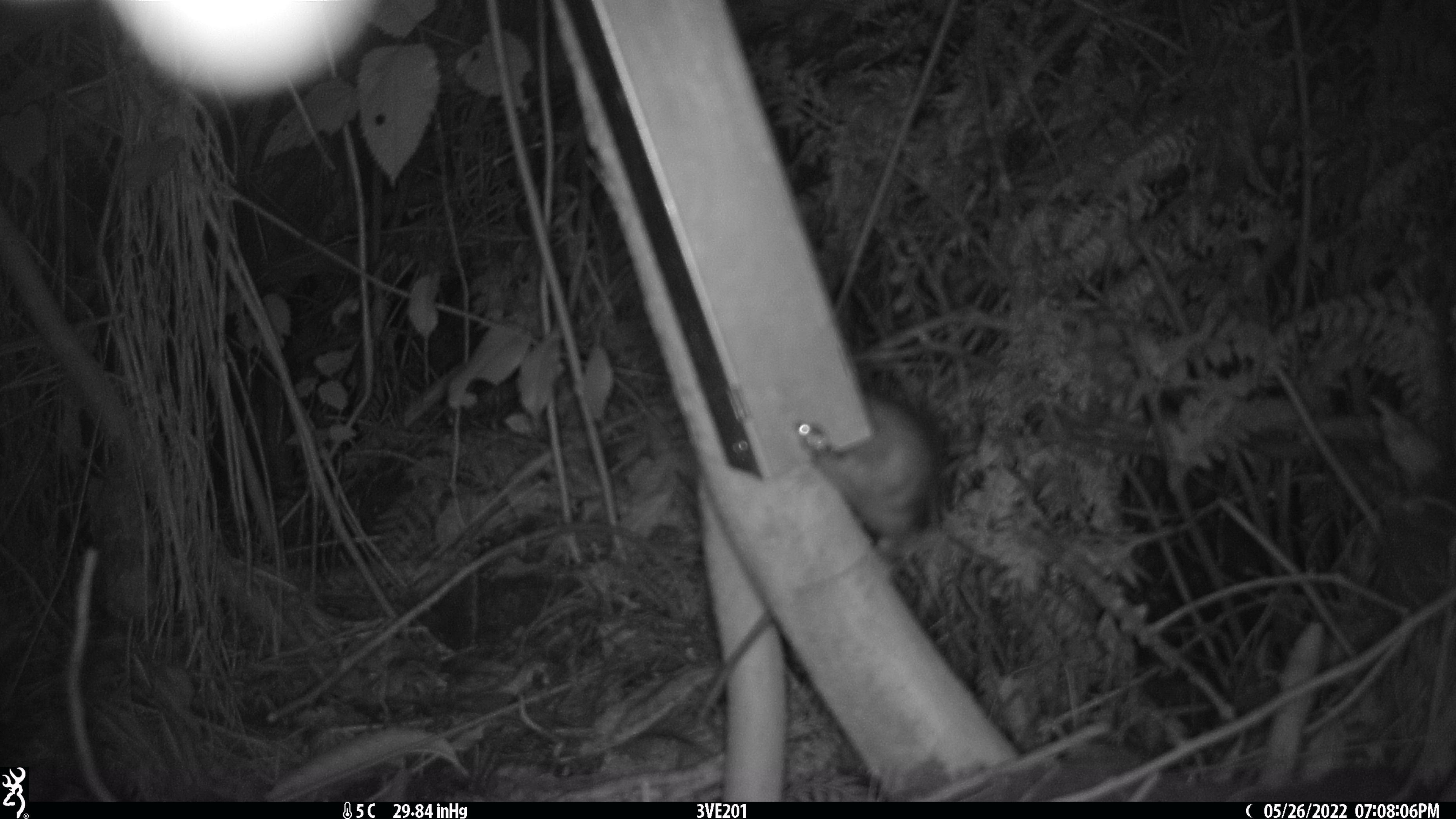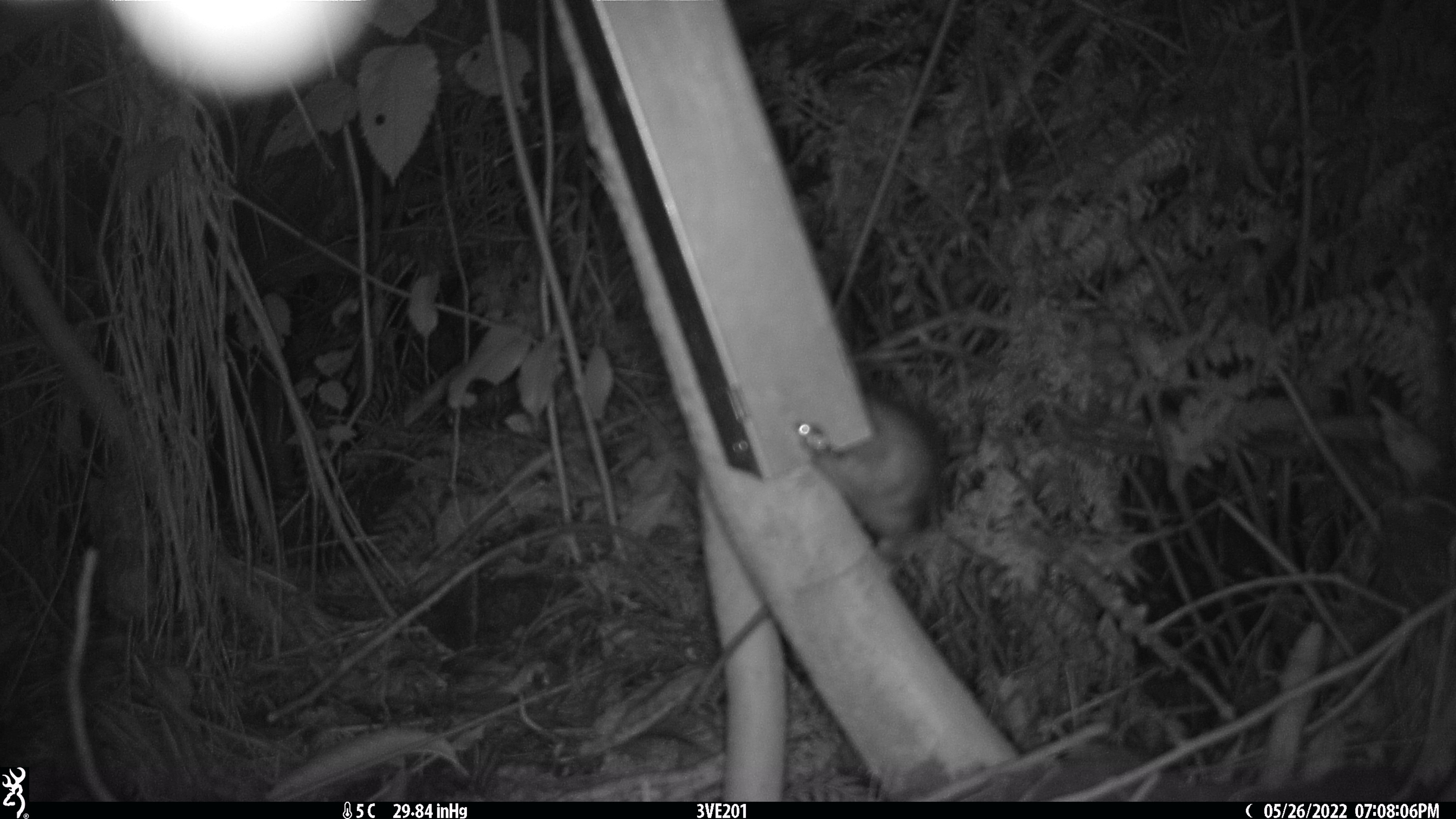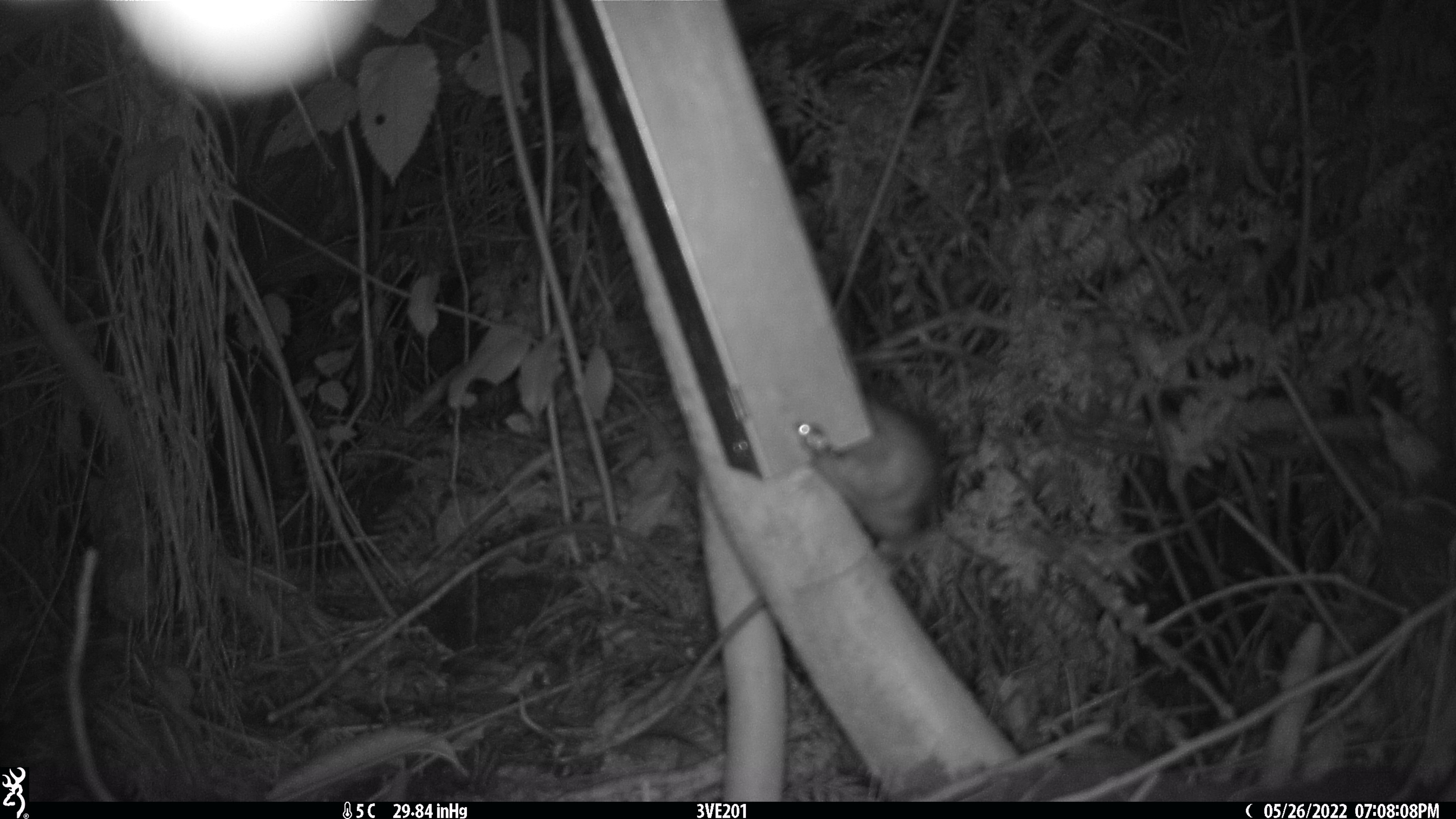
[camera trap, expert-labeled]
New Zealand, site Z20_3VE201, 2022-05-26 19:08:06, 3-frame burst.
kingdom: Animalia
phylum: Chordata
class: Mammalia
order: Rodentia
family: Muridae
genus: Rattus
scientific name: Rattus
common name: rat